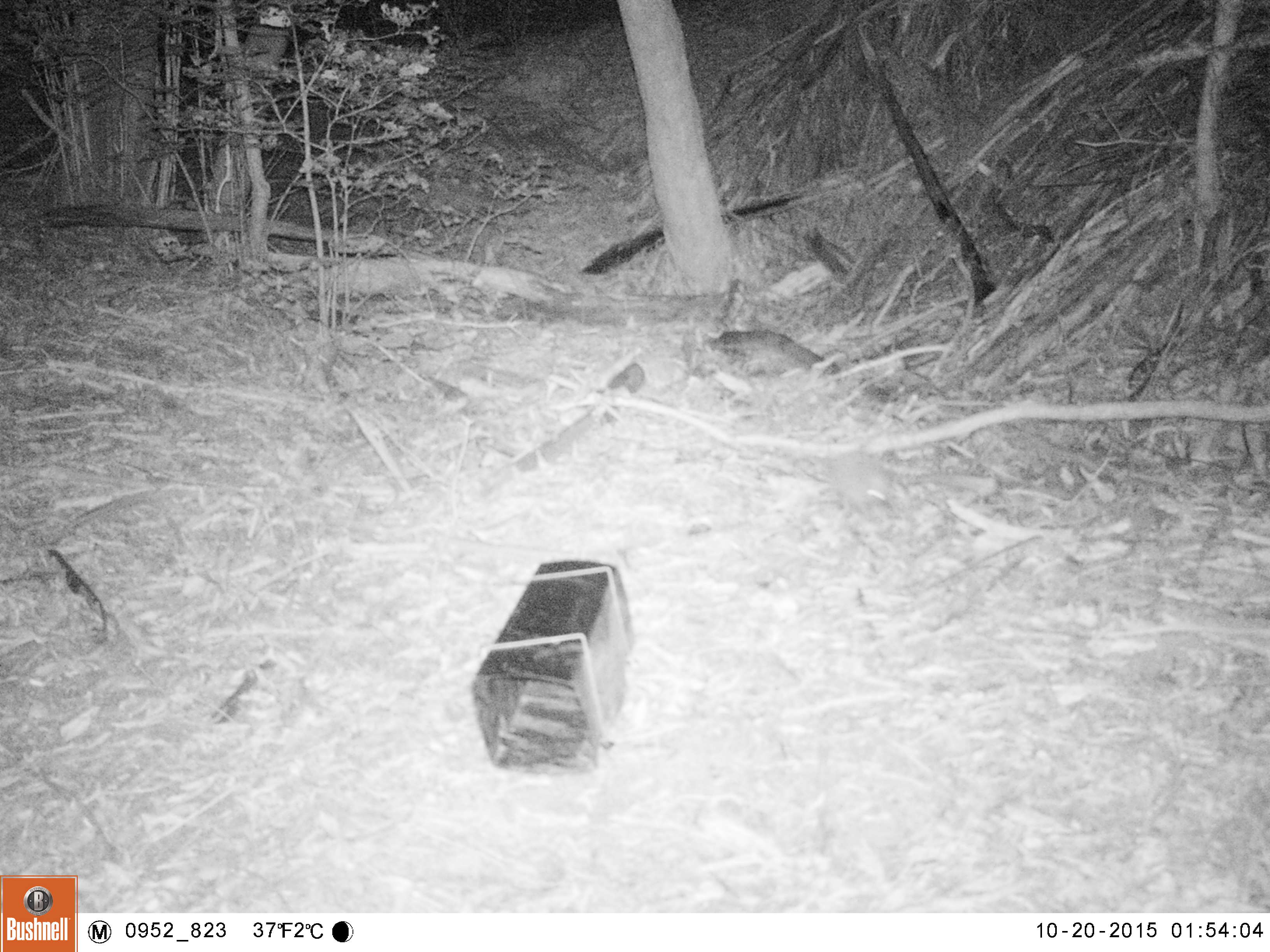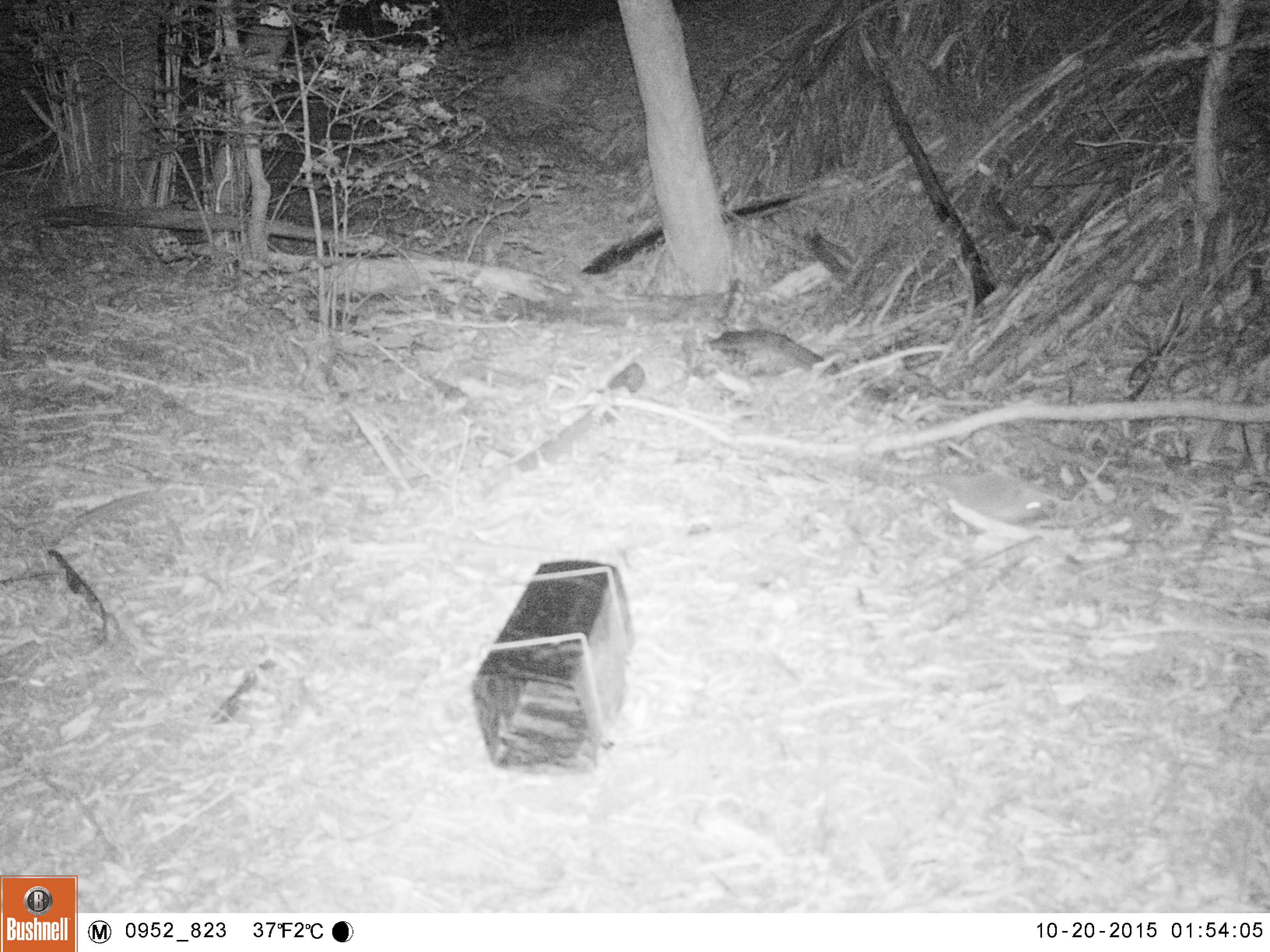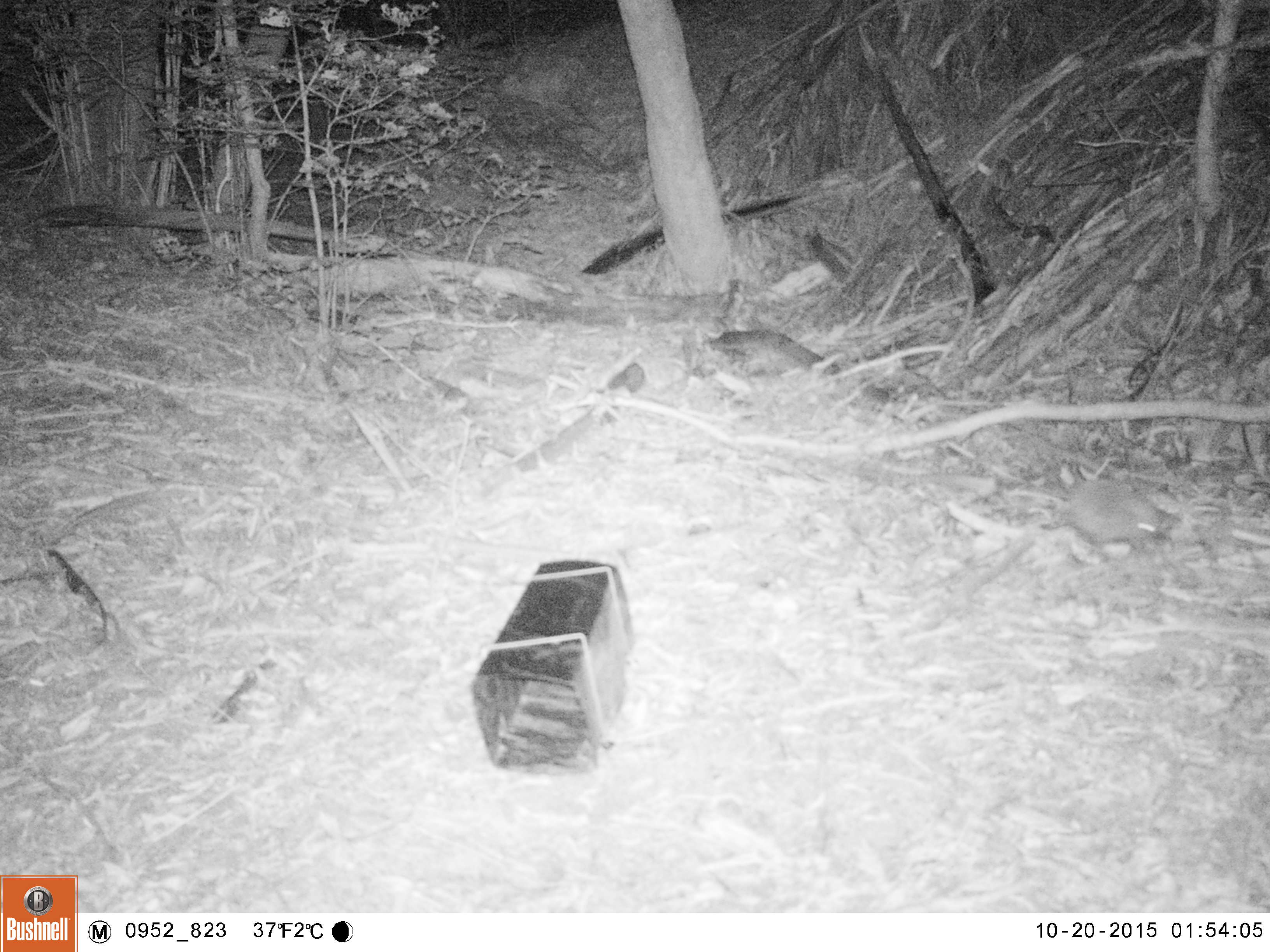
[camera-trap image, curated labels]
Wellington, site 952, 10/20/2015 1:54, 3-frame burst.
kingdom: Animalia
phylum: Chordata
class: Mammalia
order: Eulipotyphla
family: Erinaceidae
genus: Erinaceus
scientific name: Erinaceus europaeus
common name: hedgehog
Hedgehog (Erinaceus europaeus).